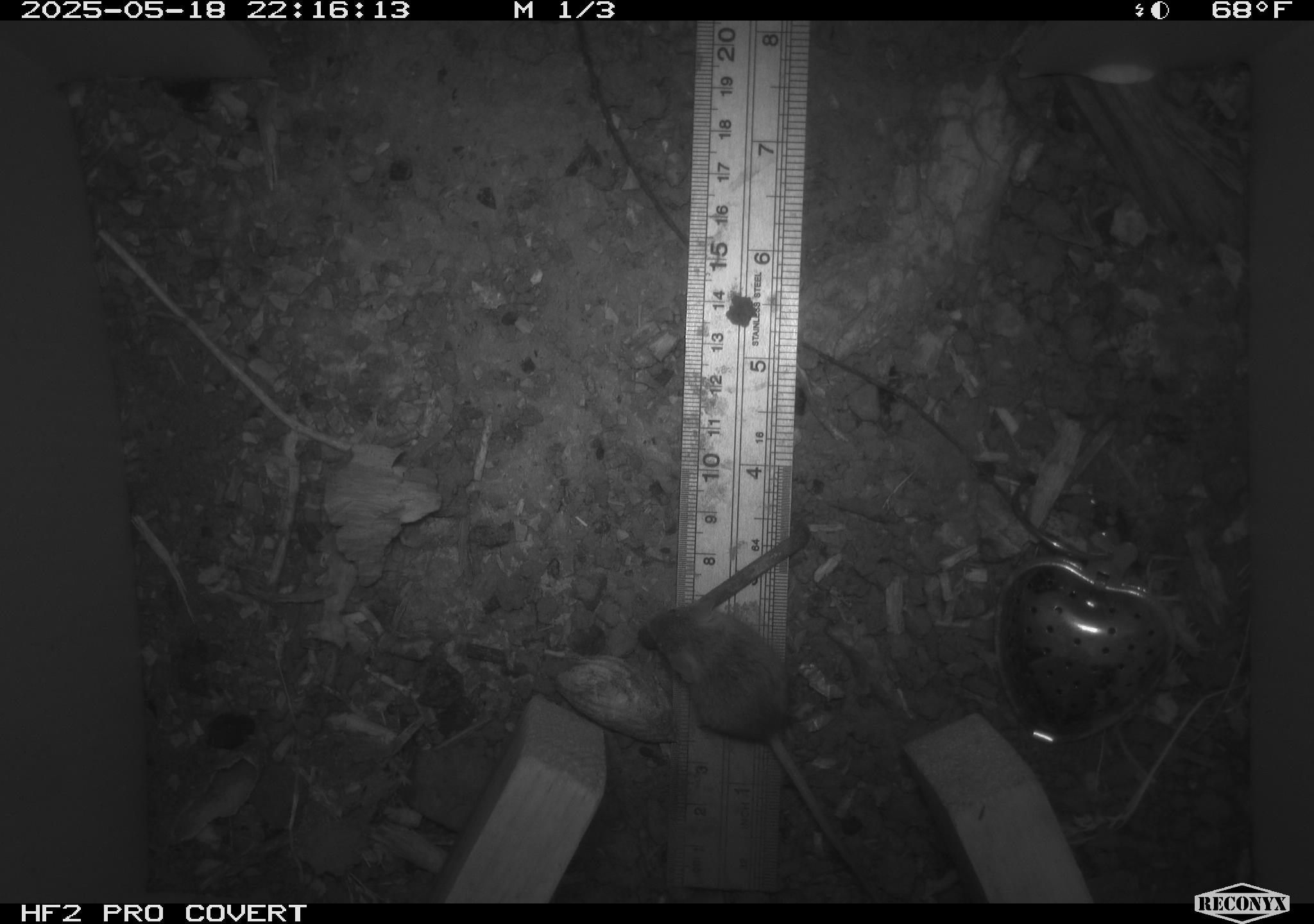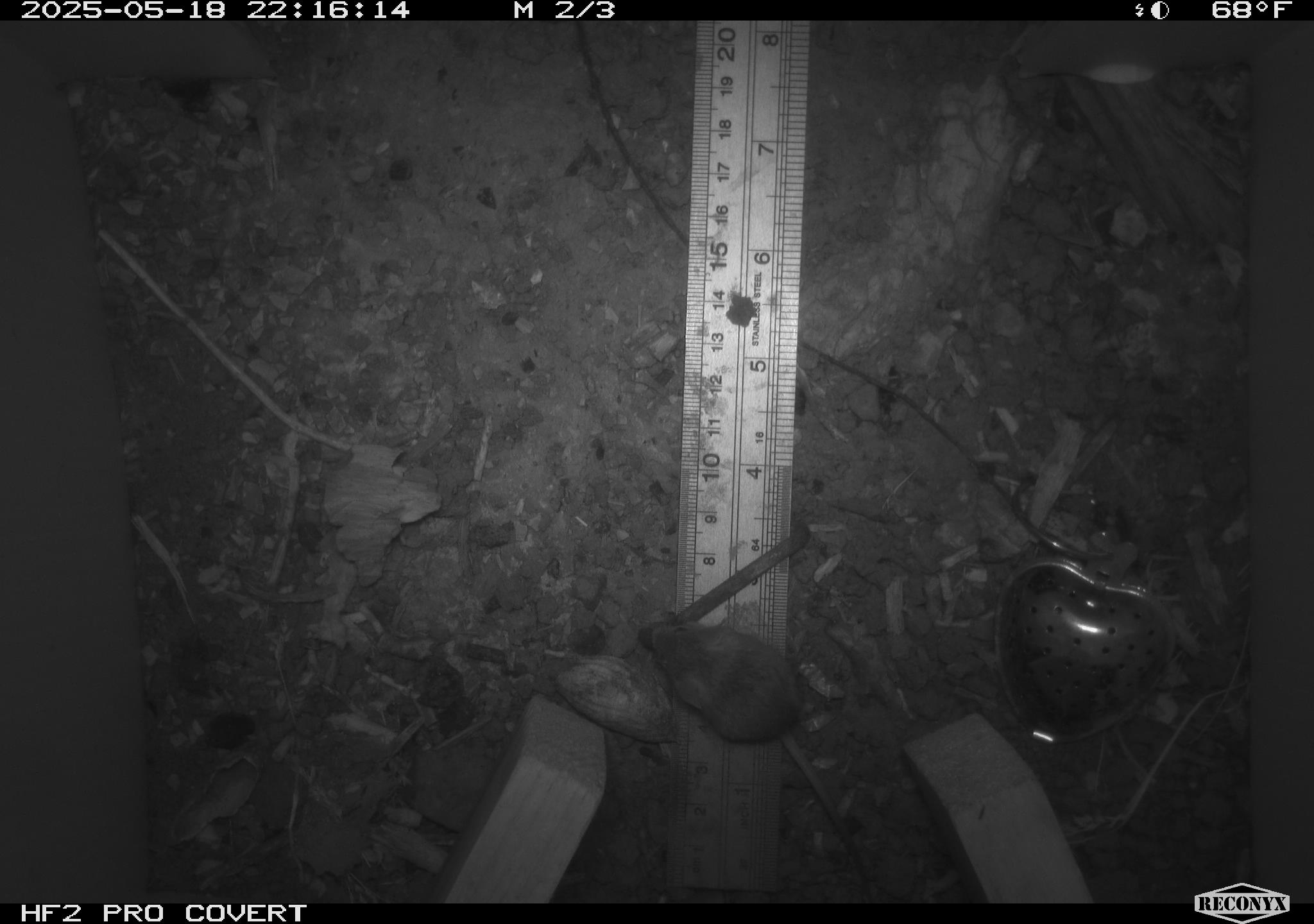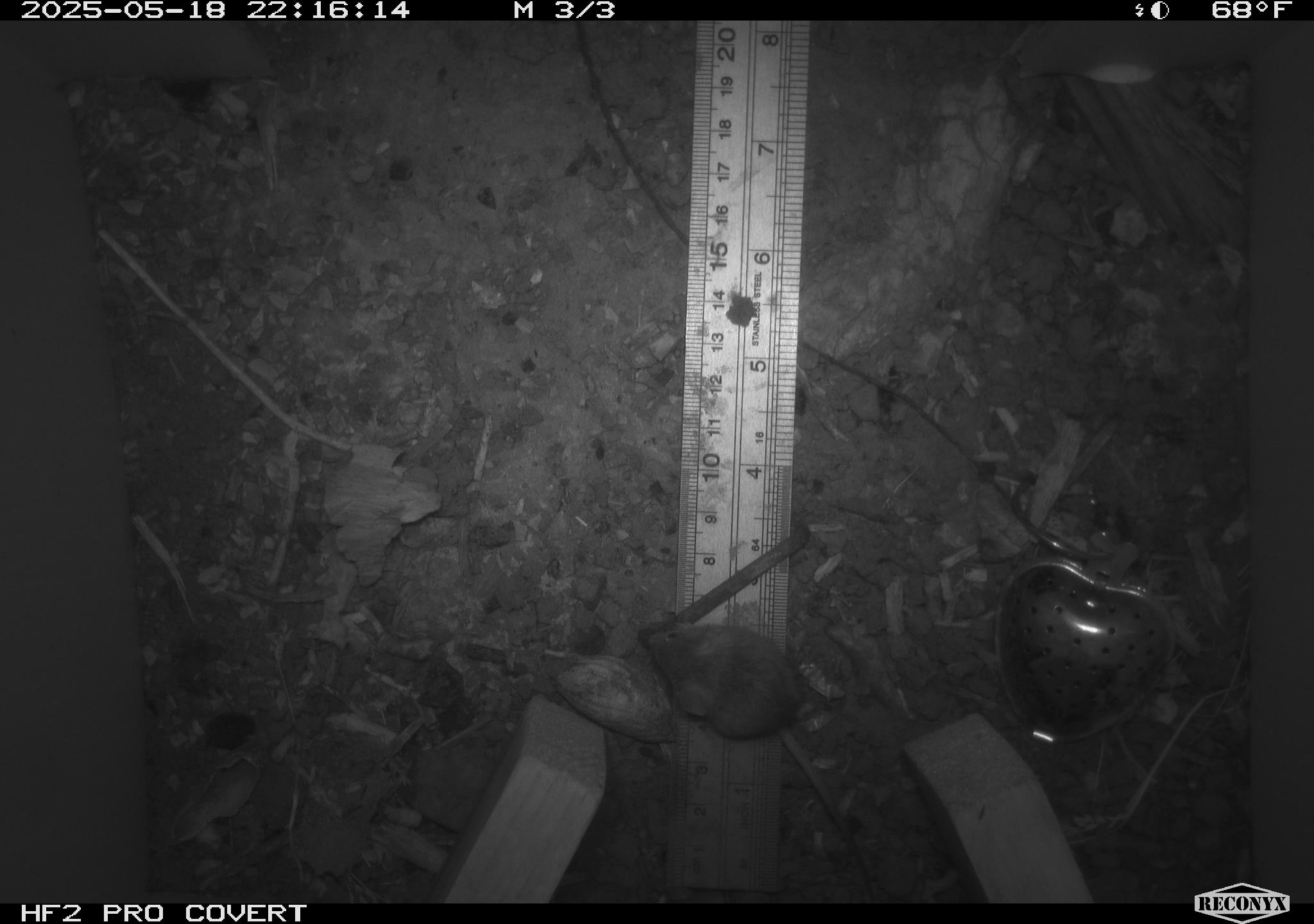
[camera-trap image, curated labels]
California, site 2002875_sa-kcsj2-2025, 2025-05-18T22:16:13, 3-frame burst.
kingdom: Animalia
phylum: Chordata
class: Mammalia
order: Rodentia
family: Muridae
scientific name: Muridae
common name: murids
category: muridae family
Muridae family (murids) (Muridae).